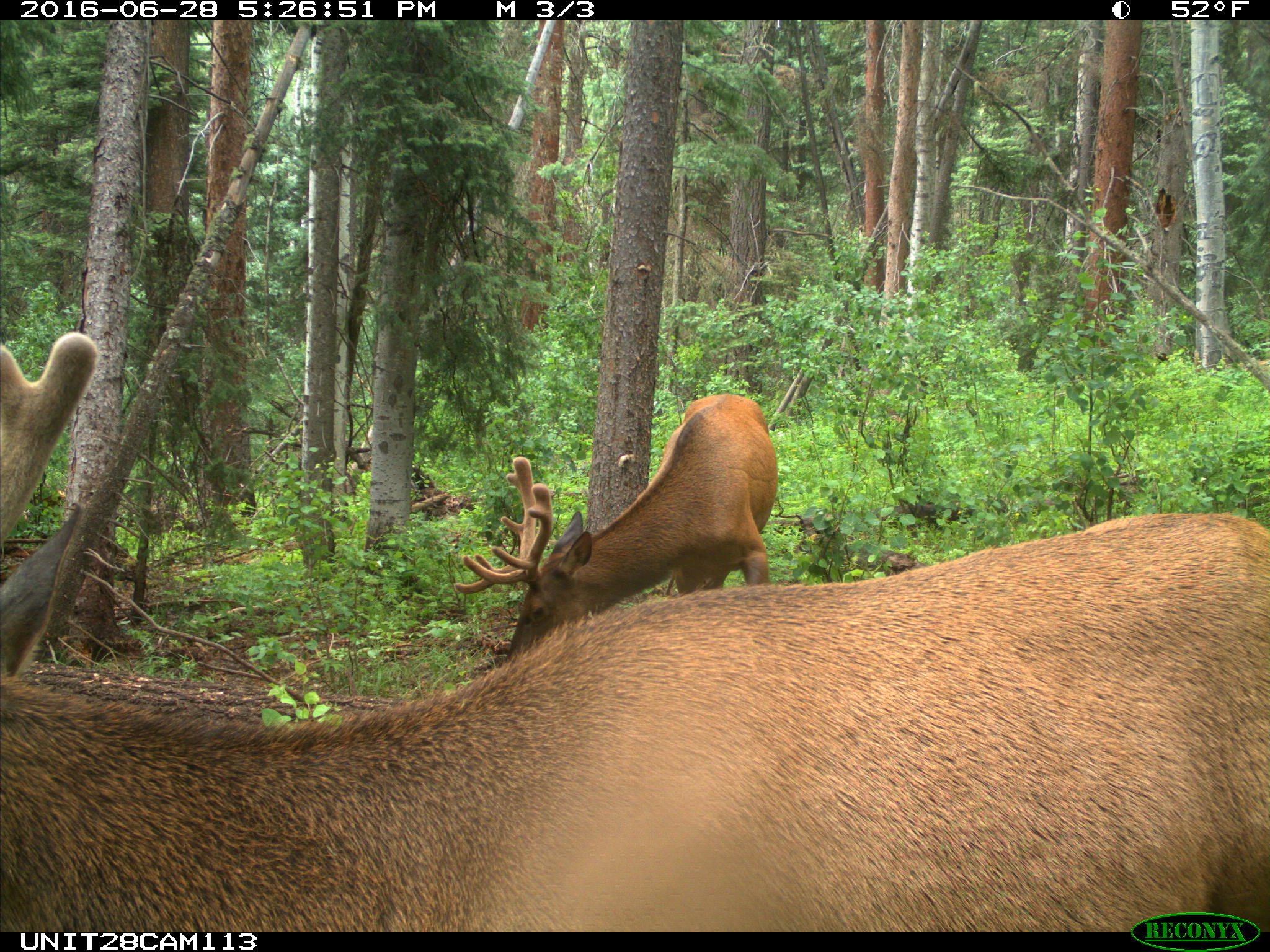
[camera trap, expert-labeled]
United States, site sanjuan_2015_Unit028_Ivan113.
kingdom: Animalia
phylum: Chordata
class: Mammalia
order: Artiodactyla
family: Cervidae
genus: Cervus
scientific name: Cervus elaphus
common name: red deer